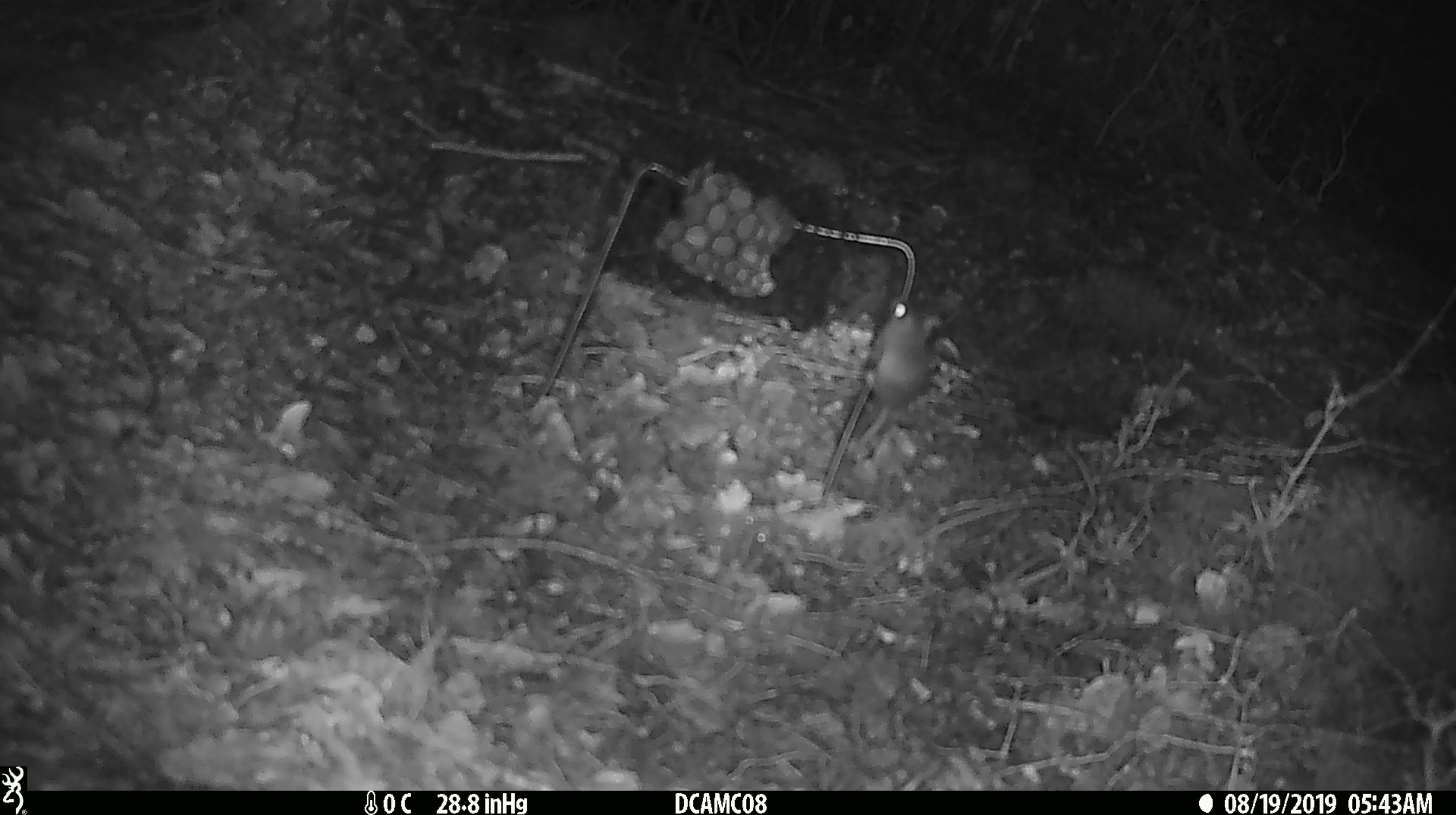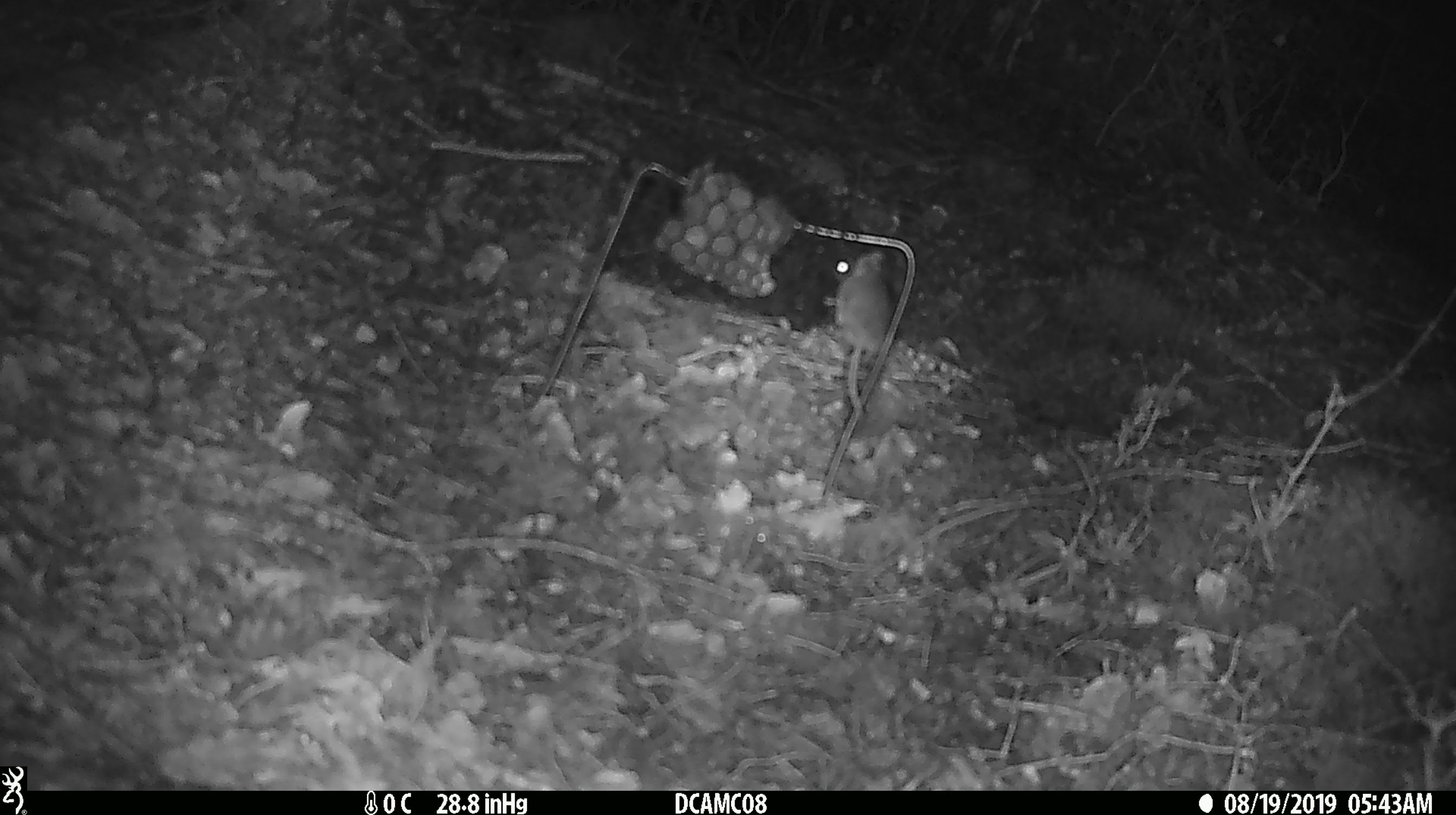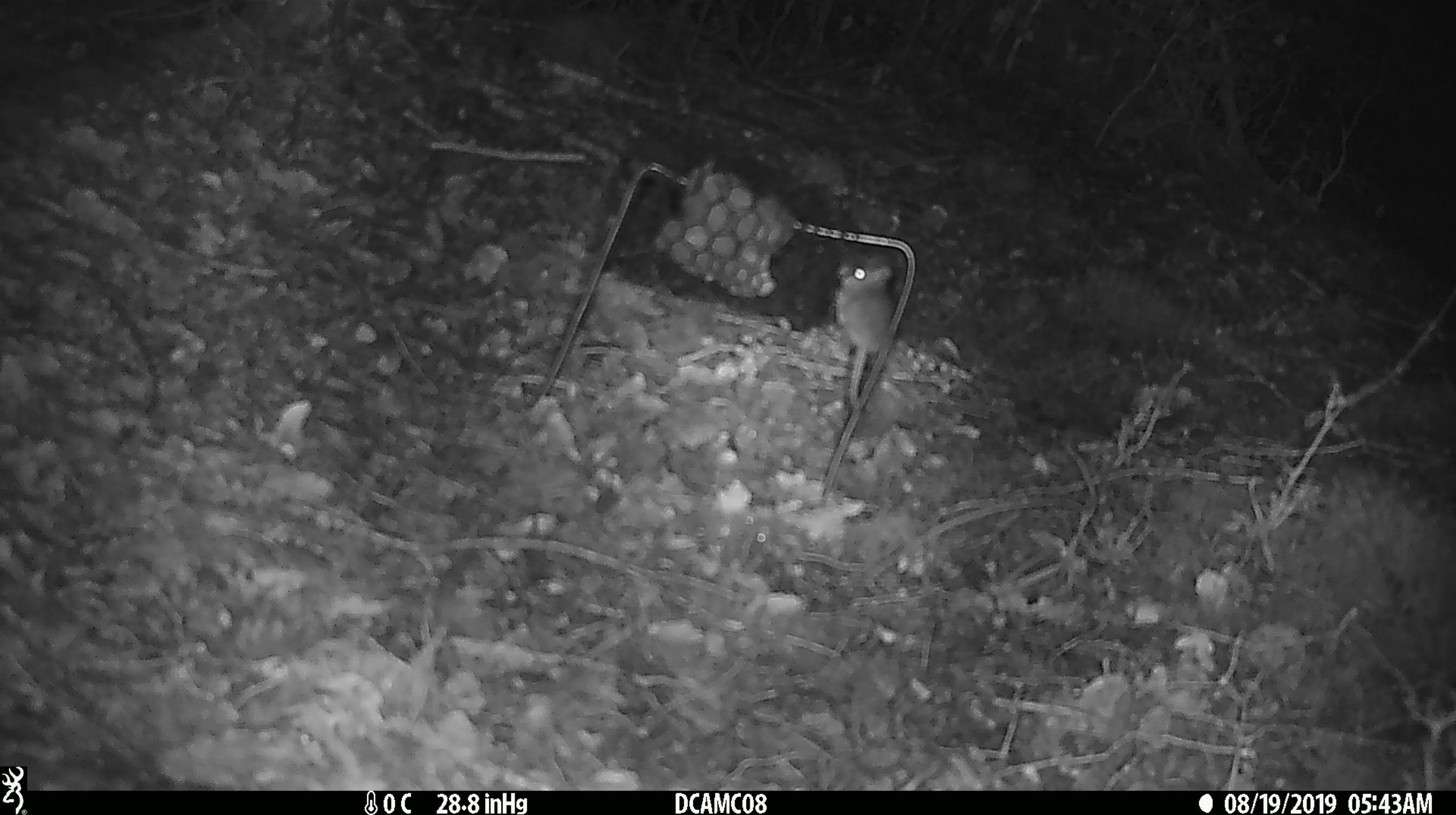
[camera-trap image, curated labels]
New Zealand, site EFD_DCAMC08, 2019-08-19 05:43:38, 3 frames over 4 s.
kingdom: Animalia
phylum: Chordata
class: Mammalia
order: Rodentia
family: Muridae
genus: Mus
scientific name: Mus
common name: mouse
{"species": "mouse (Mus)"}